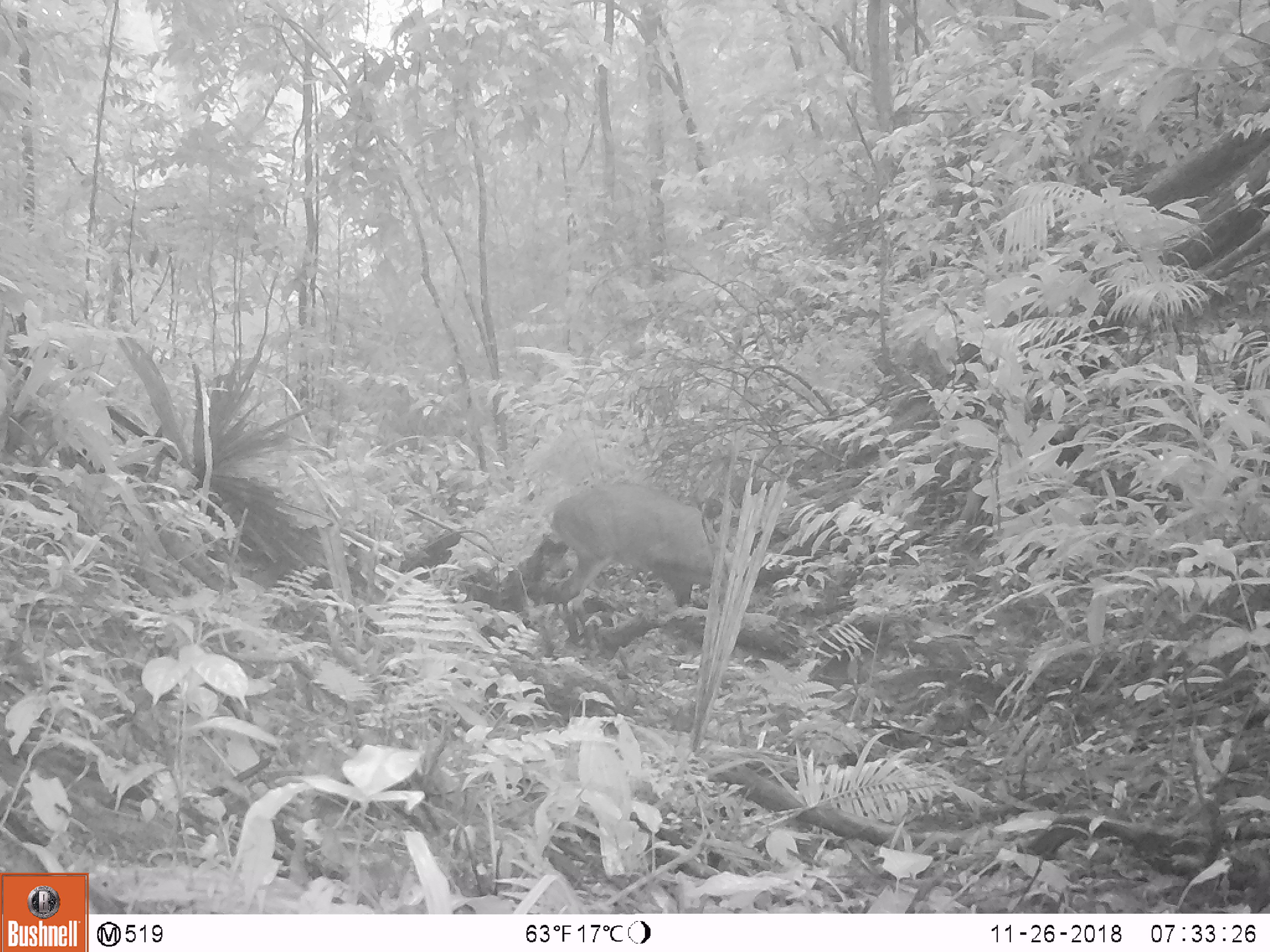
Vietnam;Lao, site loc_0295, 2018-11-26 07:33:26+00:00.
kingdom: Animalia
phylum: Chordata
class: Mammalia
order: Artiodactyla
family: Cervidae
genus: Muntiacus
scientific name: Muntiacus vuquangensis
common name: large-antlered muntjac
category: large antlered muntjac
Large antlered muntjac (large-antlered muntjac) (Muntiacus vuquangensis). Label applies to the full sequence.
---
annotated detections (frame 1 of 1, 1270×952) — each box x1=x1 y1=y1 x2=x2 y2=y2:
large antlered muntjac: x1=549 y1=480 x2=751 y2=609